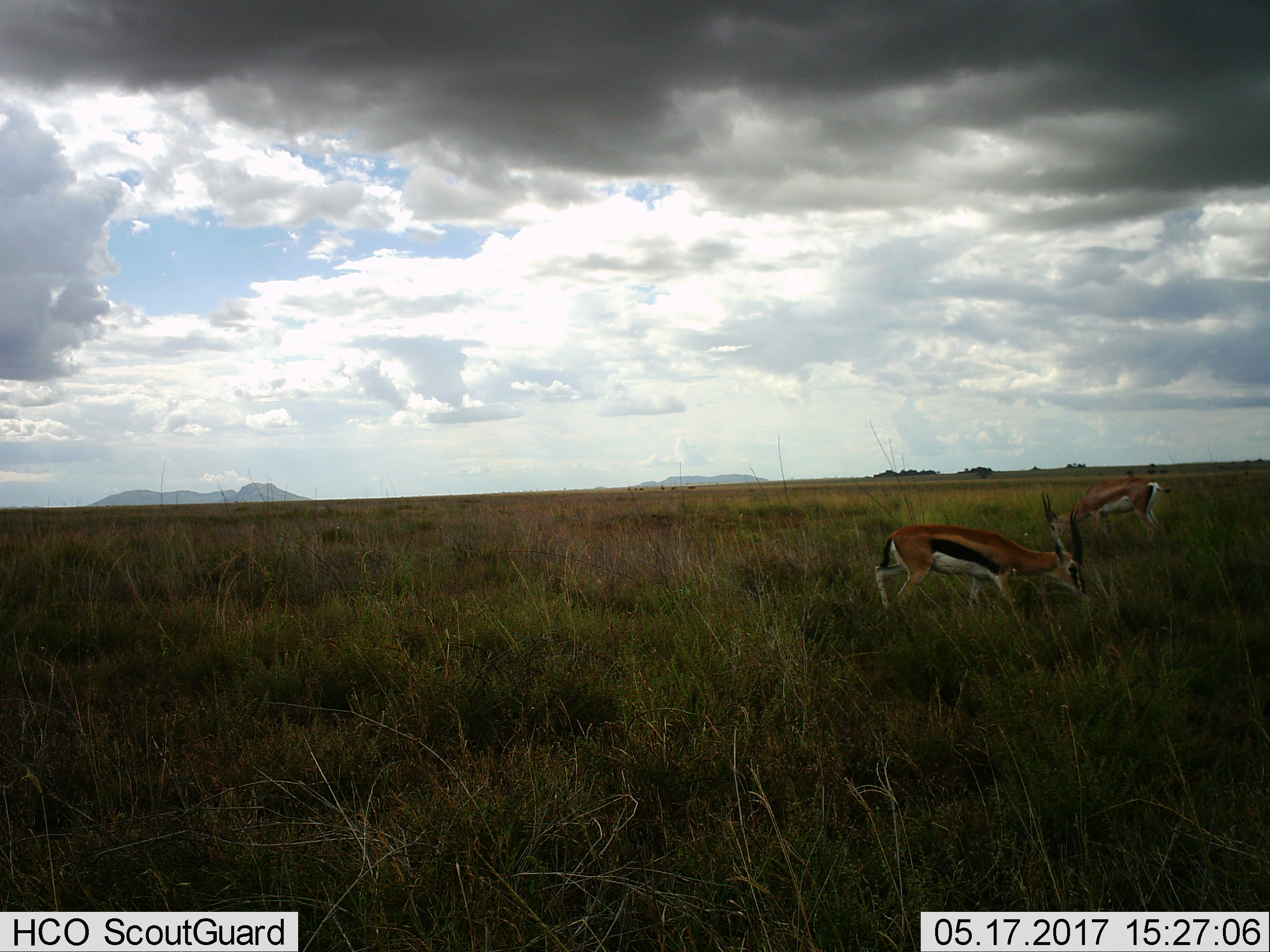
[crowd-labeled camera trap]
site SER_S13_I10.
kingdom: Animalia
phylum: Chordata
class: Mammalia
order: Artiodactyla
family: Bovidae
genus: Eudorcas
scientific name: Eudorcas thomsonii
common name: thomson's gazelle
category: gazellethomsons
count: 2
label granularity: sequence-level